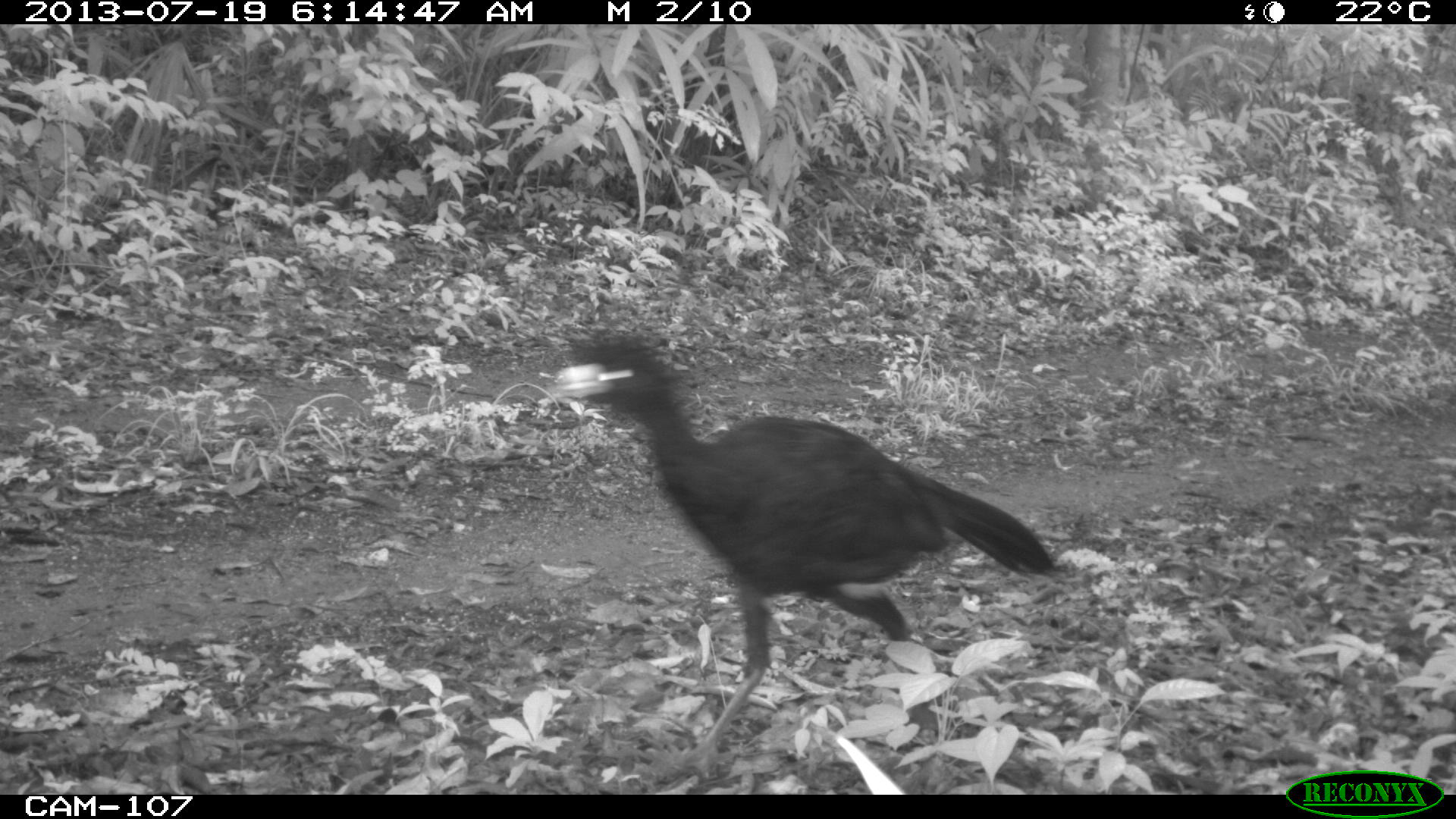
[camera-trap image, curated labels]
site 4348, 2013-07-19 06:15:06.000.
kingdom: Animalia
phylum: Chordata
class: Aves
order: Galliformes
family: Cracidae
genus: Crax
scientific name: Crax rubra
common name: great curassow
Crax rubra (great curassow), count 2.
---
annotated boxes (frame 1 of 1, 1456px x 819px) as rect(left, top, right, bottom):
crax rubra: rect(551, 330, 1054, 773)